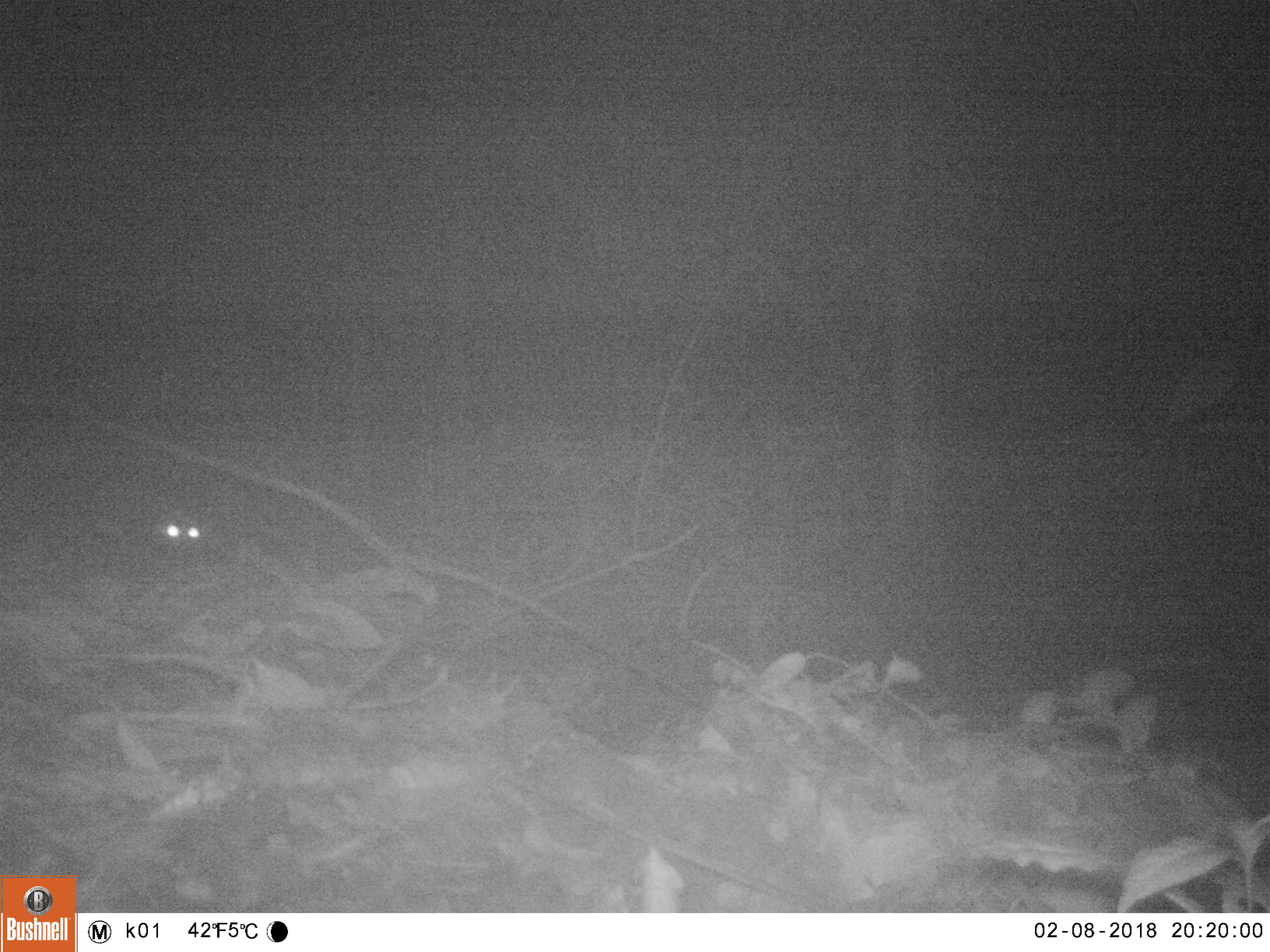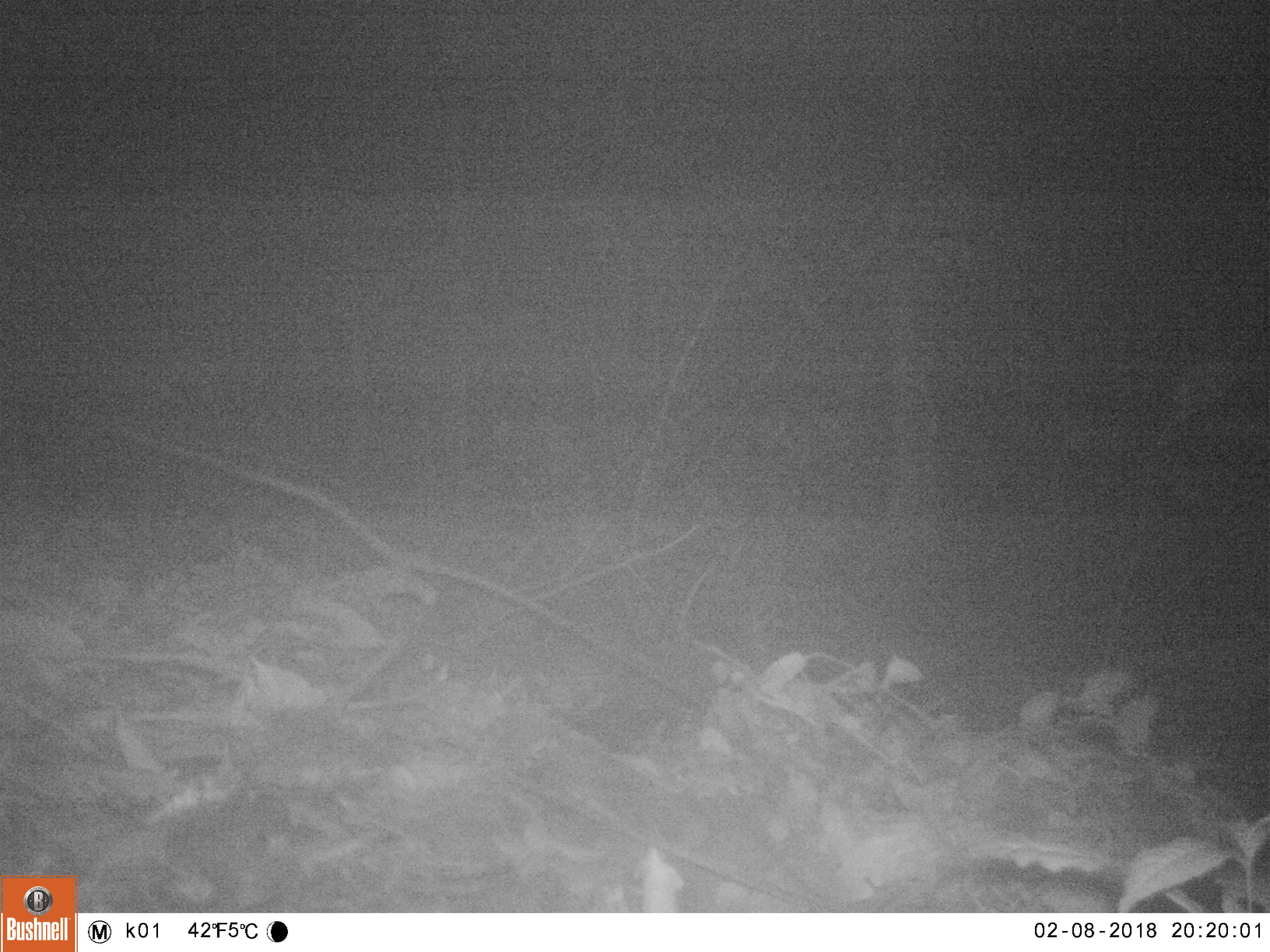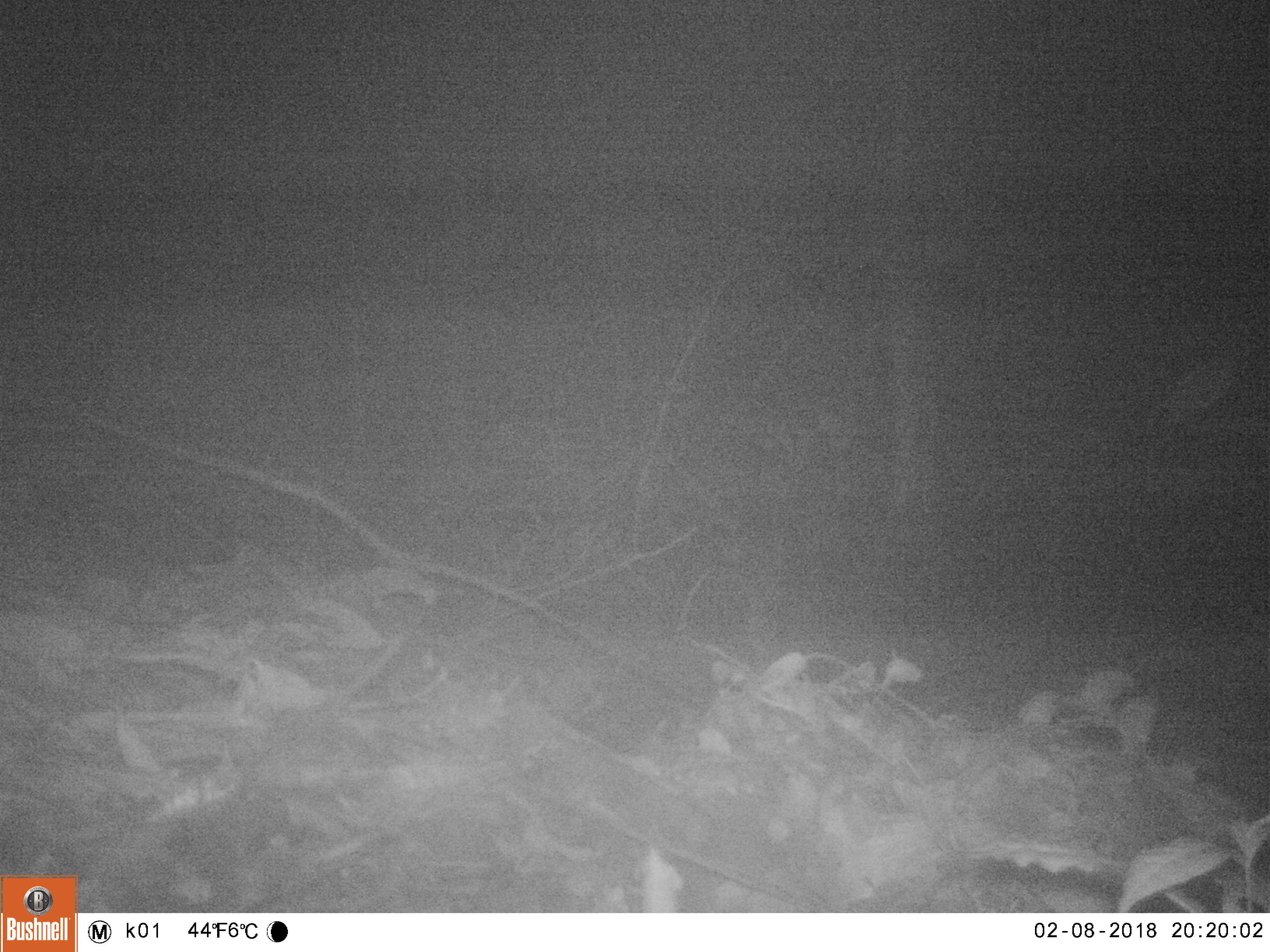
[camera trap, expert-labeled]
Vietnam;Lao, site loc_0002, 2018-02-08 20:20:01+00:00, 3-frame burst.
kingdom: Animalia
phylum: Chordata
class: Mammalia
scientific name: Mammalia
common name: mammal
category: unidentified small mammal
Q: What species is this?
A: Unidentified small mammal (mammal) (Mammalia).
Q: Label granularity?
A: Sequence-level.